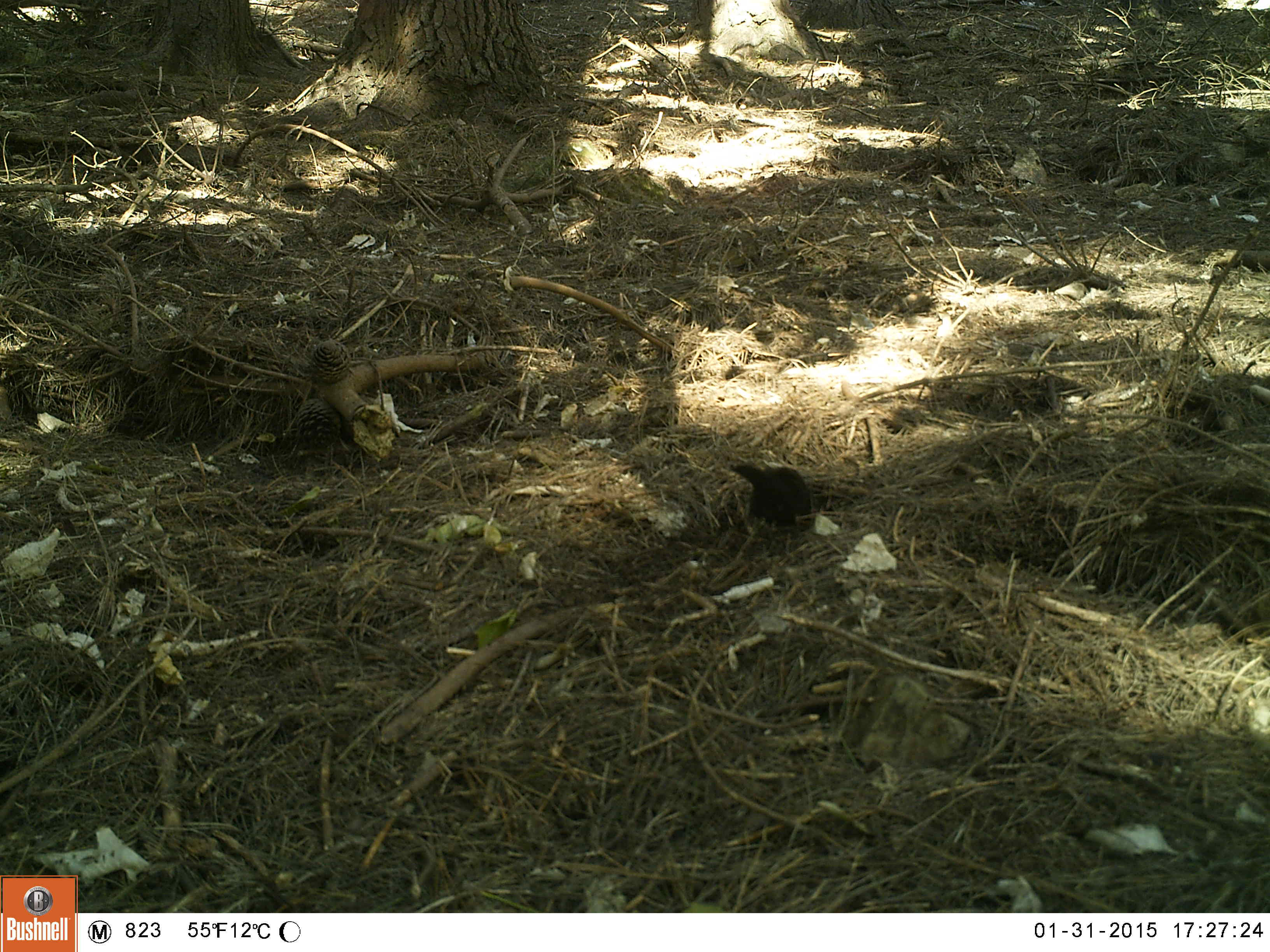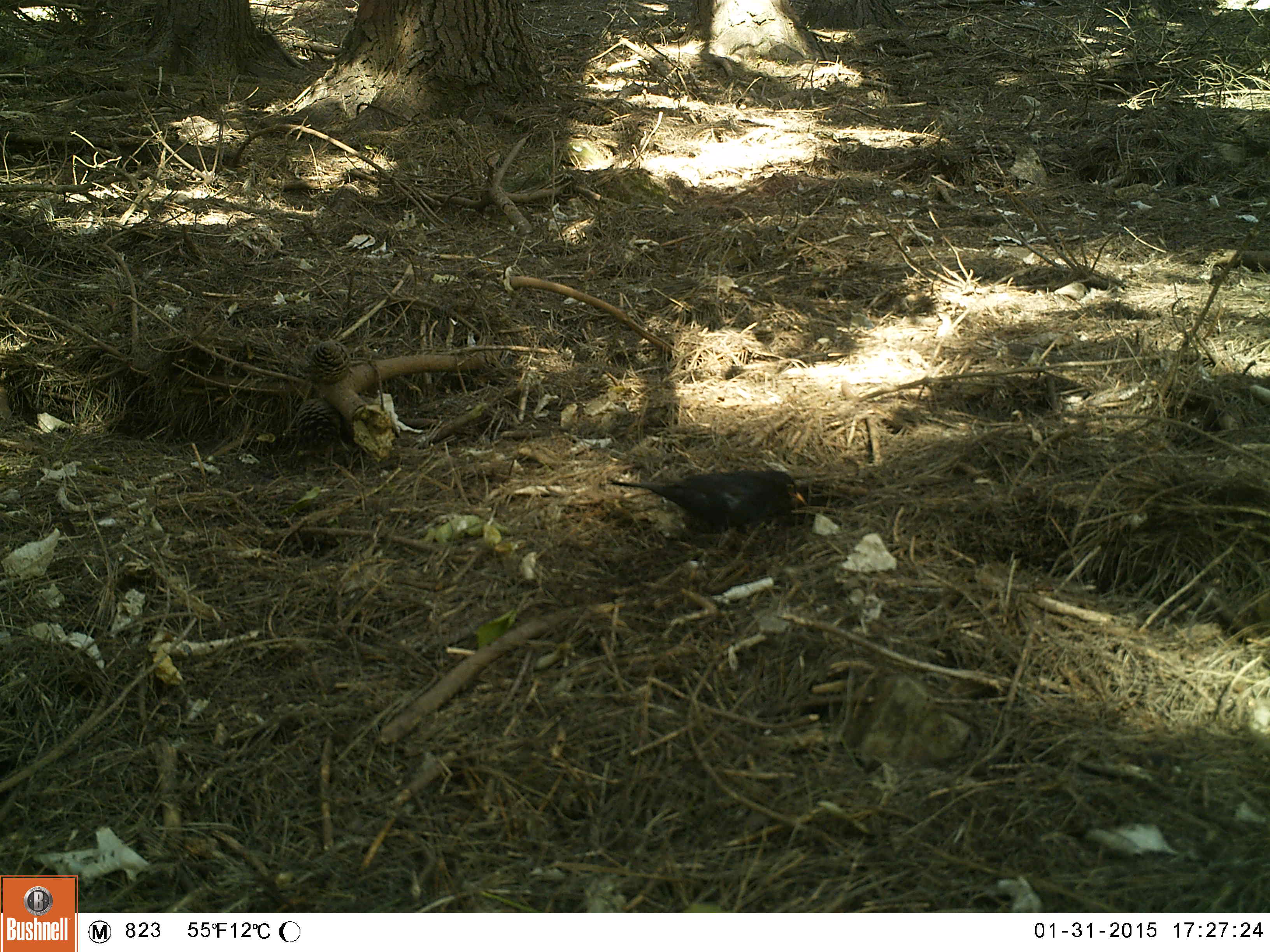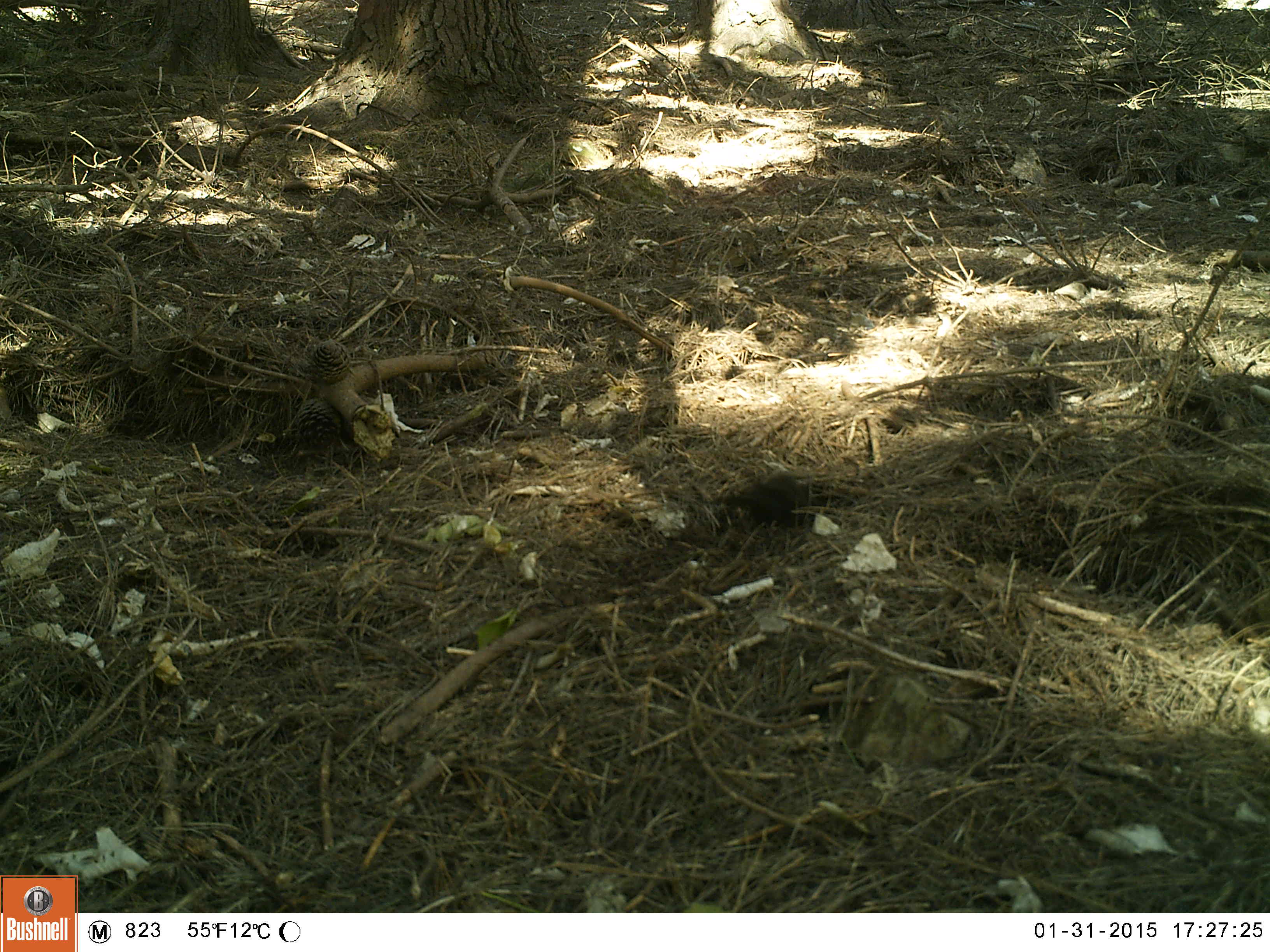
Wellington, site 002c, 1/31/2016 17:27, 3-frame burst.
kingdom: Animalia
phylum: Chordata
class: Aves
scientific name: Aves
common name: bird